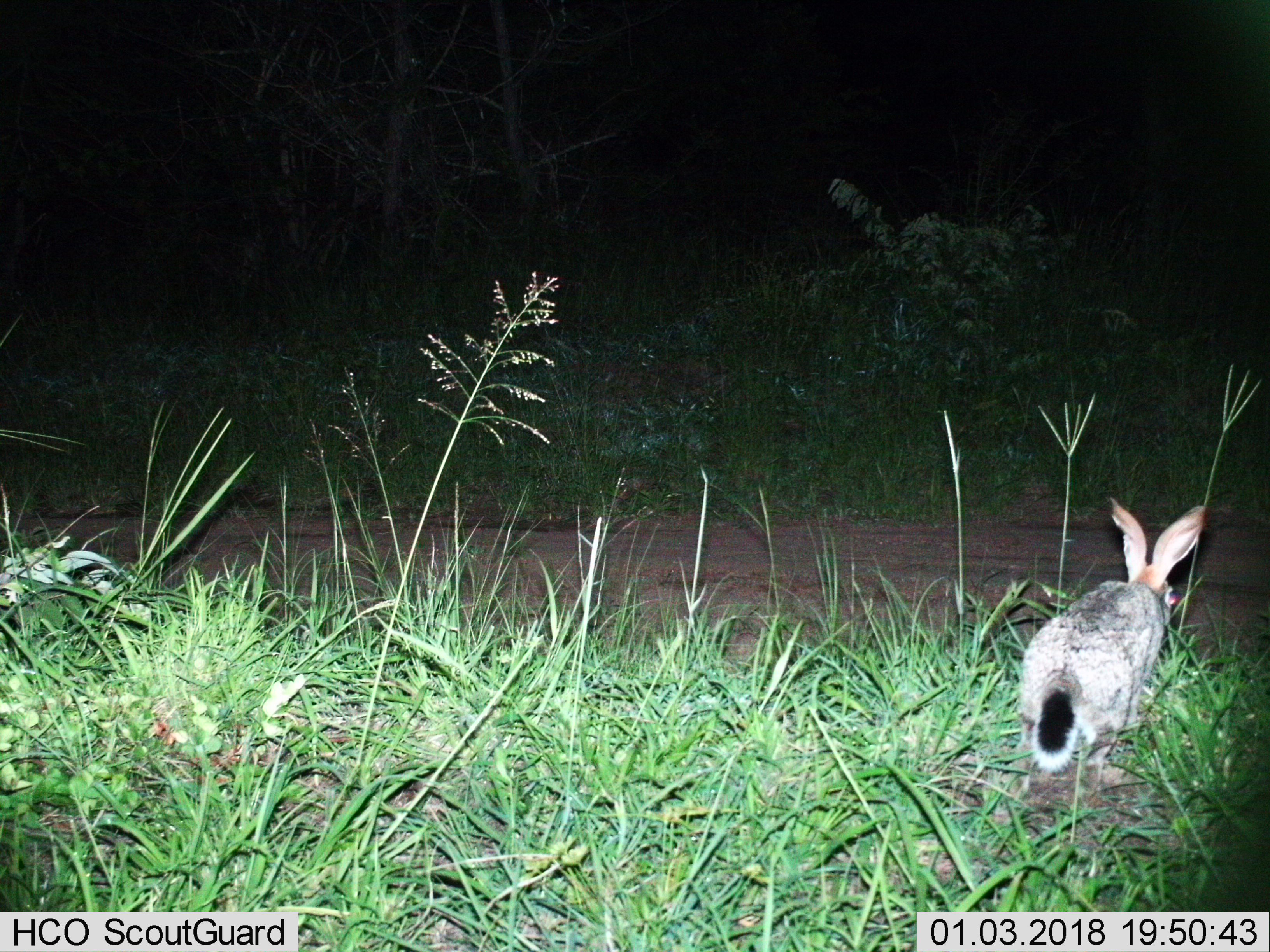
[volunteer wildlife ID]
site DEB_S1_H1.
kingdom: Animalia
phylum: Chordata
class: Mammalia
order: Lagomorpha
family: Leporidae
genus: Lepus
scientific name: Lepus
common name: hare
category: hareunknown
Hareunknown (hare) (Lepus), count 1. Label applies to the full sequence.